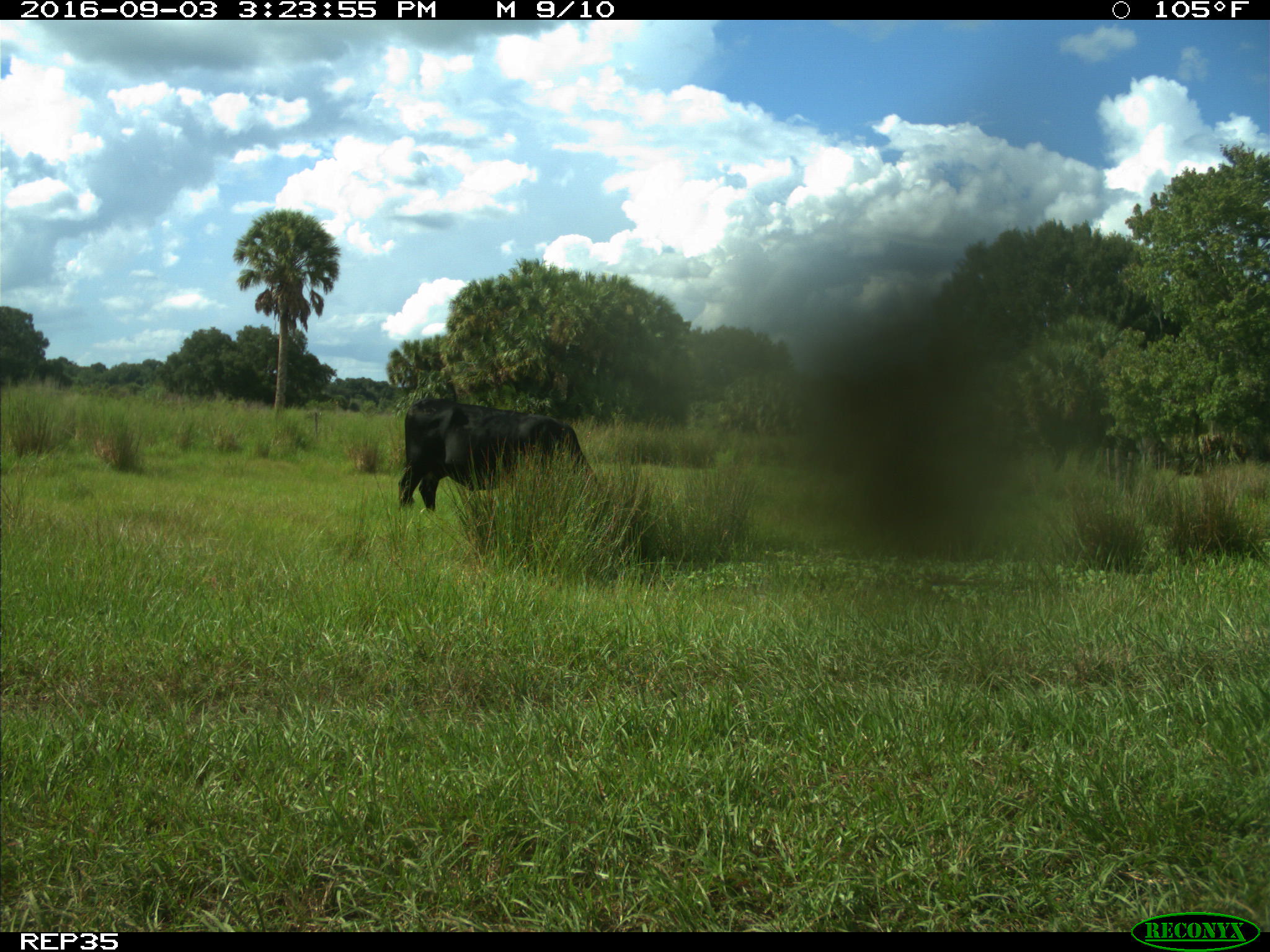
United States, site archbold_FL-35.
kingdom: Animalia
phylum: Chordata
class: Mammalia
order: Artiodactyla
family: Bovidae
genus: Bos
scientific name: Bos taurus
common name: domestic cow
Bos taurus (domestic cow).